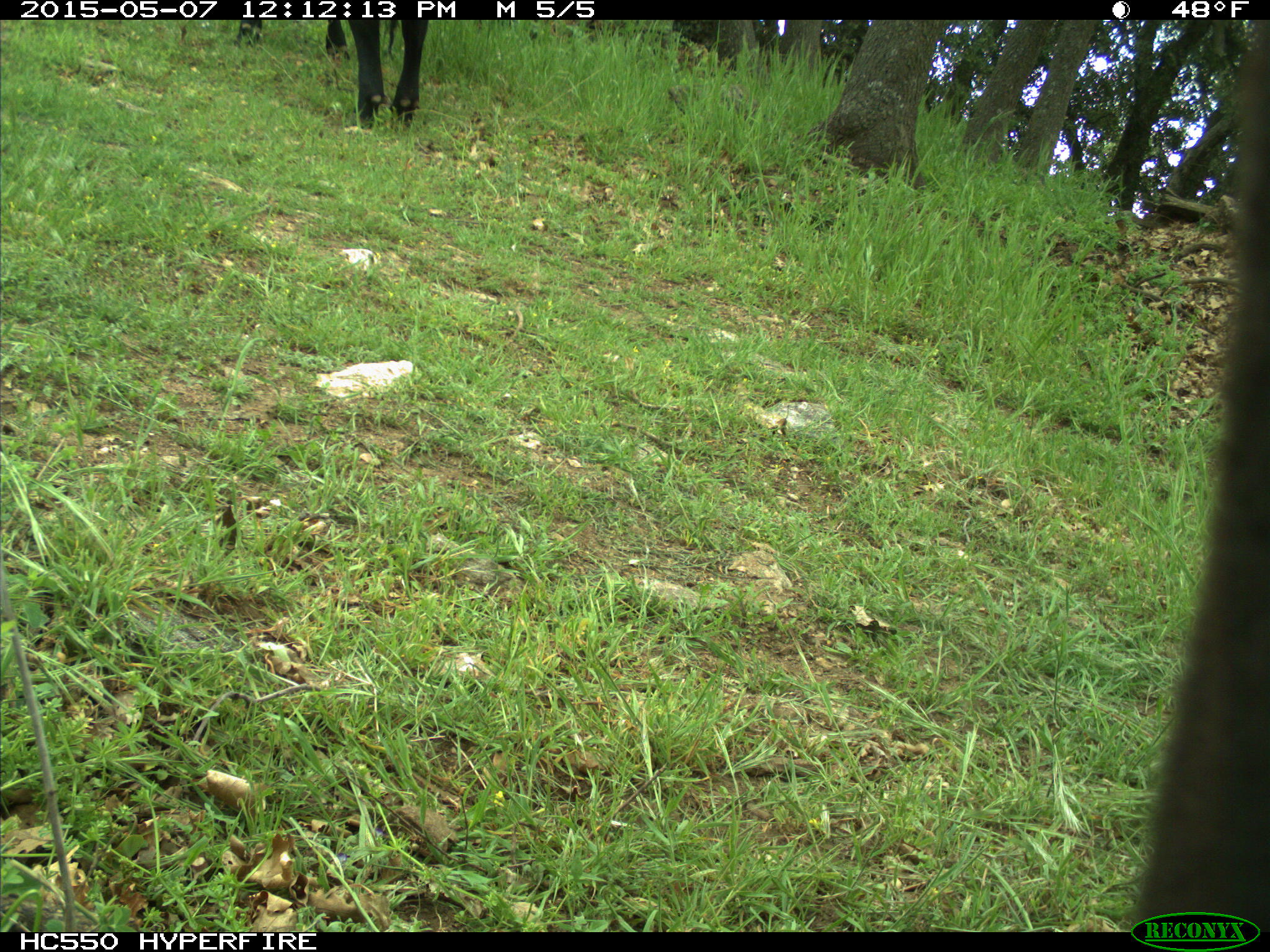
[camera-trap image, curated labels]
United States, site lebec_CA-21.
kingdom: Animalia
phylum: Chordata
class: Mammalia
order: Artiodactyla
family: Bovidae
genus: Bos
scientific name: Bos taurus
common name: domestic cow